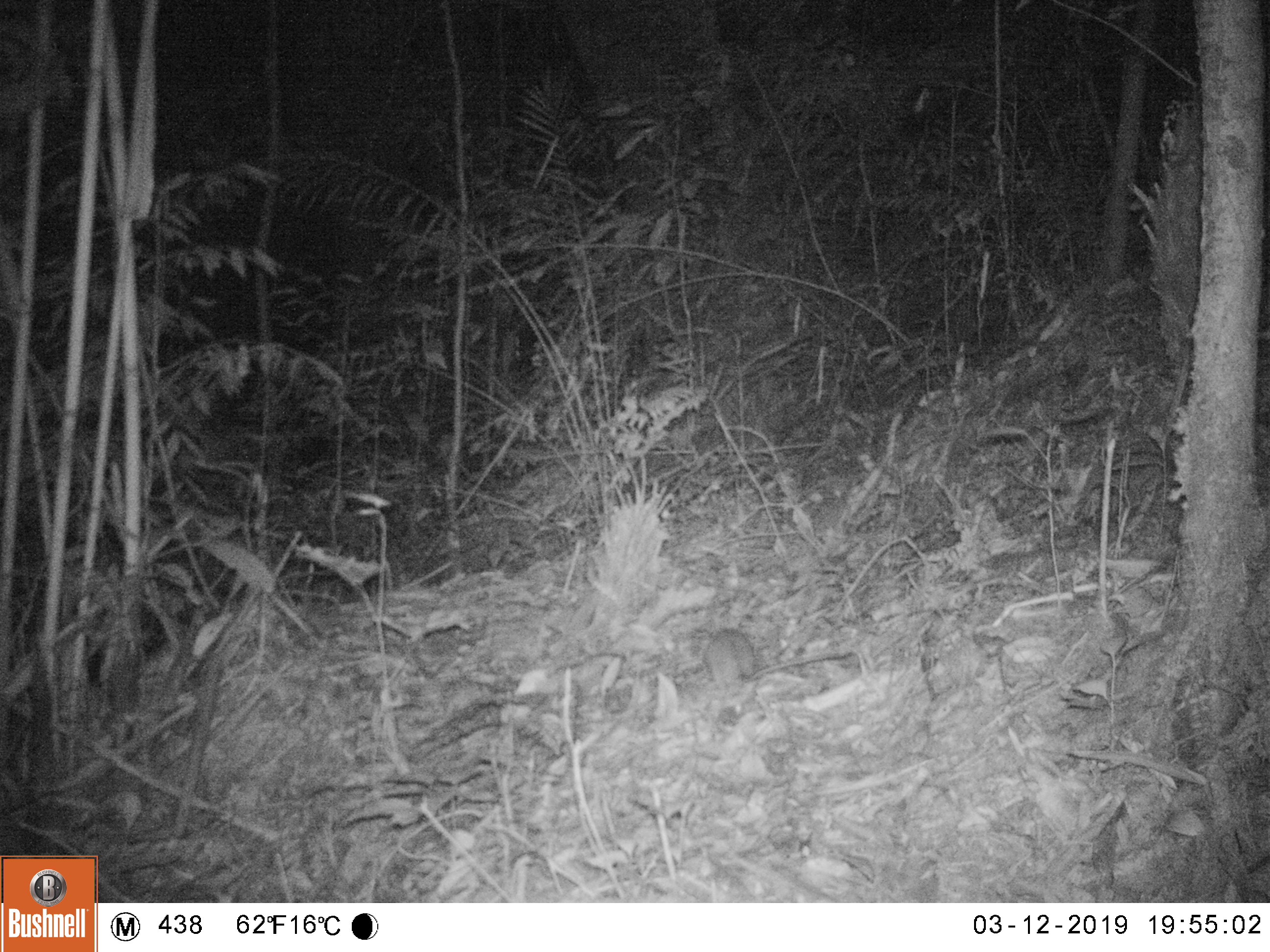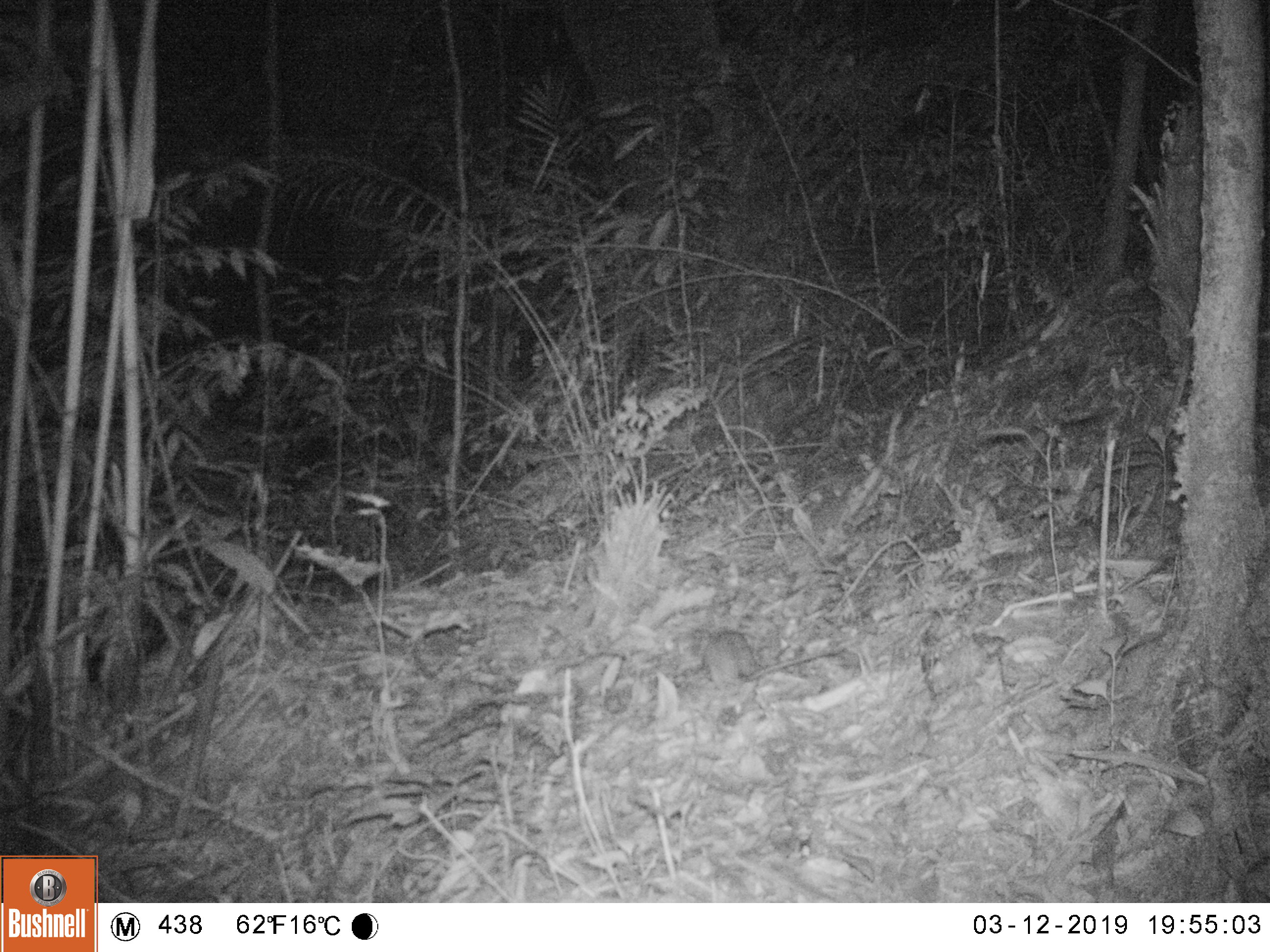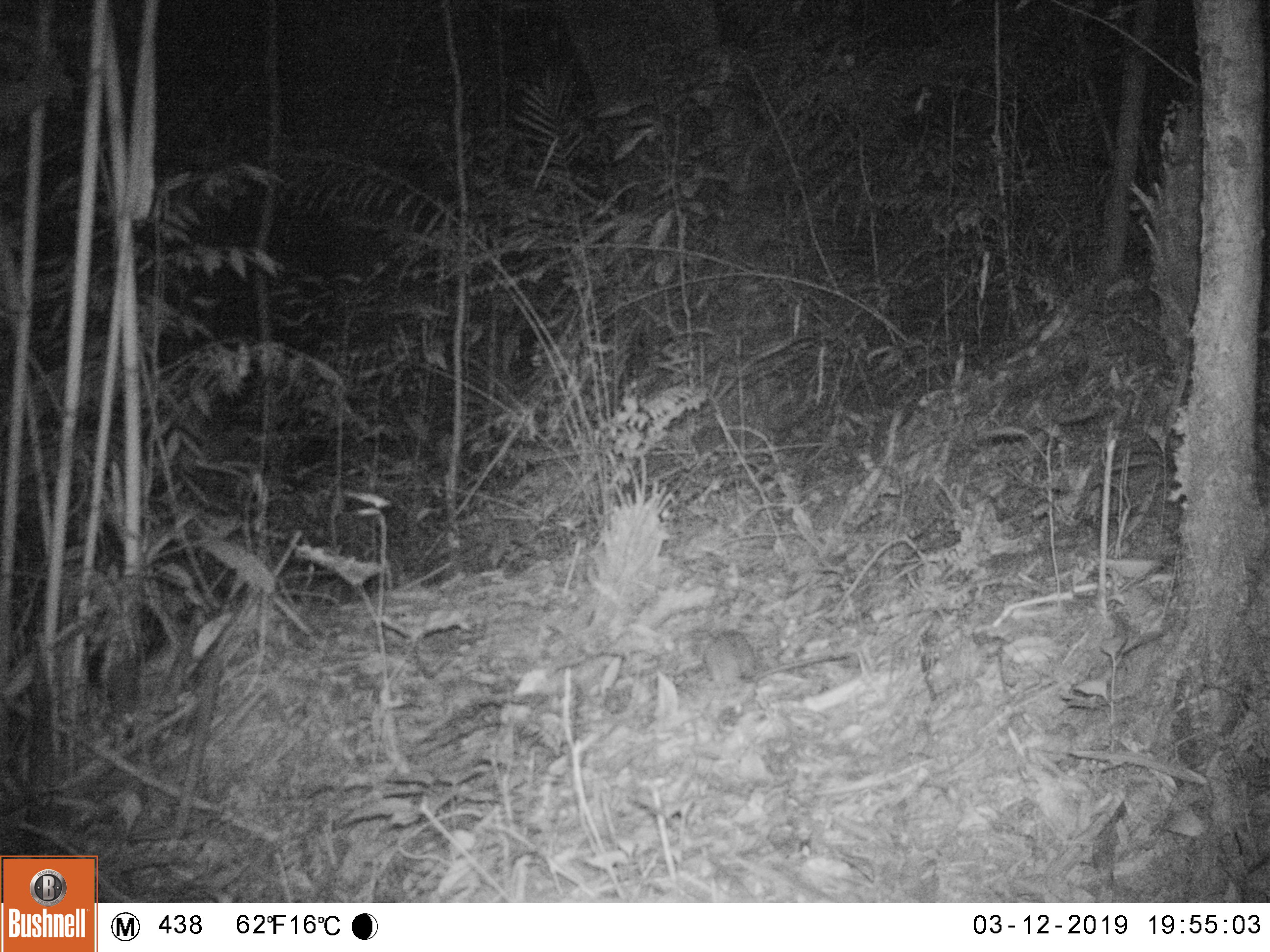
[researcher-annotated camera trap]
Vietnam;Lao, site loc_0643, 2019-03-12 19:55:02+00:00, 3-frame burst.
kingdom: Animalia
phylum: Chordata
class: Mammalia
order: Rodentia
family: Muridae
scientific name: Muridae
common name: old-world mice and rats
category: unidentified murid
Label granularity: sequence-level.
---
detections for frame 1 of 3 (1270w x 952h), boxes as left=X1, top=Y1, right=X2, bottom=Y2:
unidentified murid: left=702, top=627, right=851, bottom=691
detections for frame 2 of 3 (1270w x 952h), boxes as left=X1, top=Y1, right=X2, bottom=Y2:
unidentified murid: left=681, top=626, right=847, bottom=697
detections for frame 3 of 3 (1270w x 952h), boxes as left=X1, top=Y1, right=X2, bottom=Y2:
unidentified murid: left=677, top=628, right=852, bottom=695